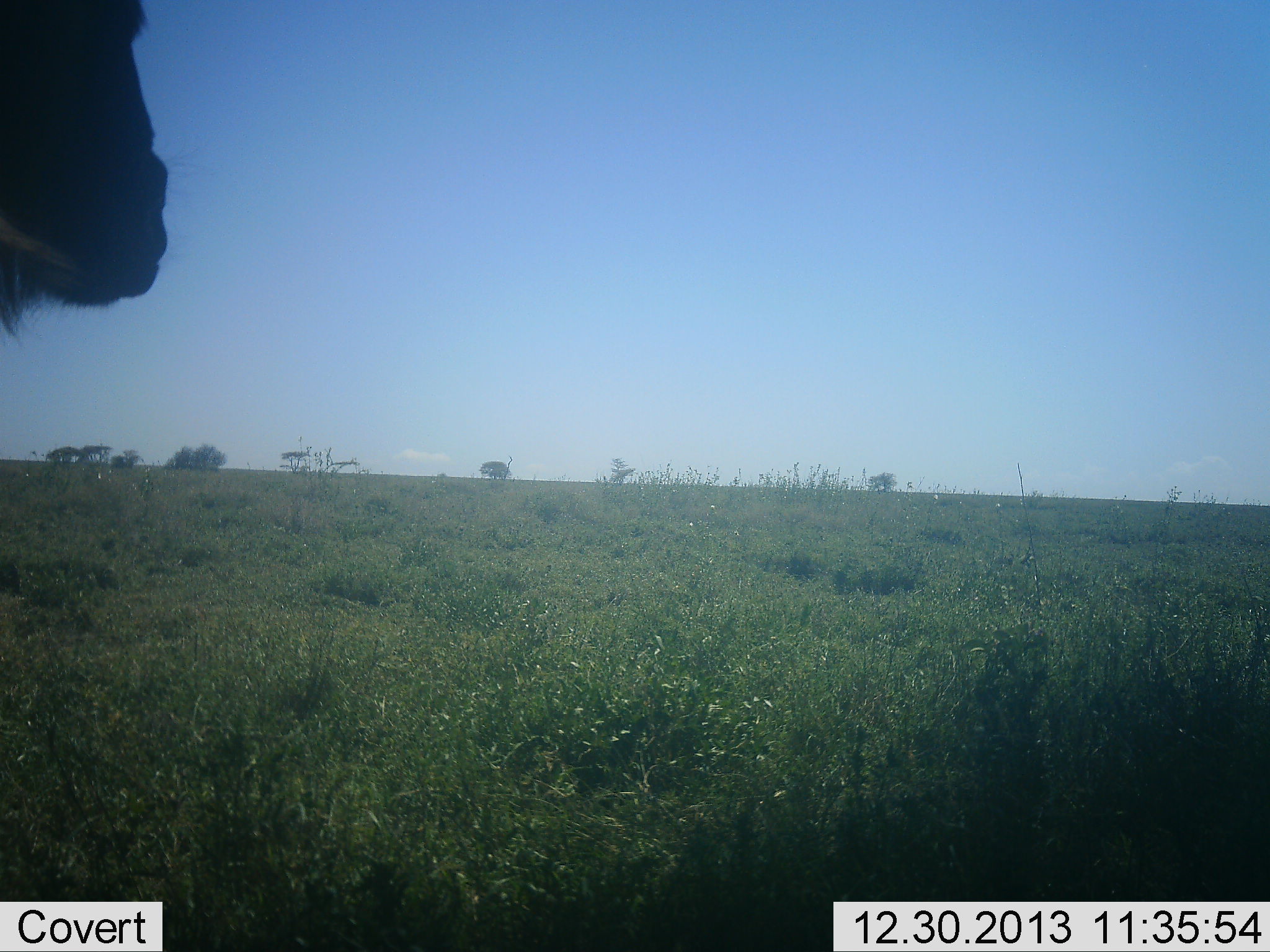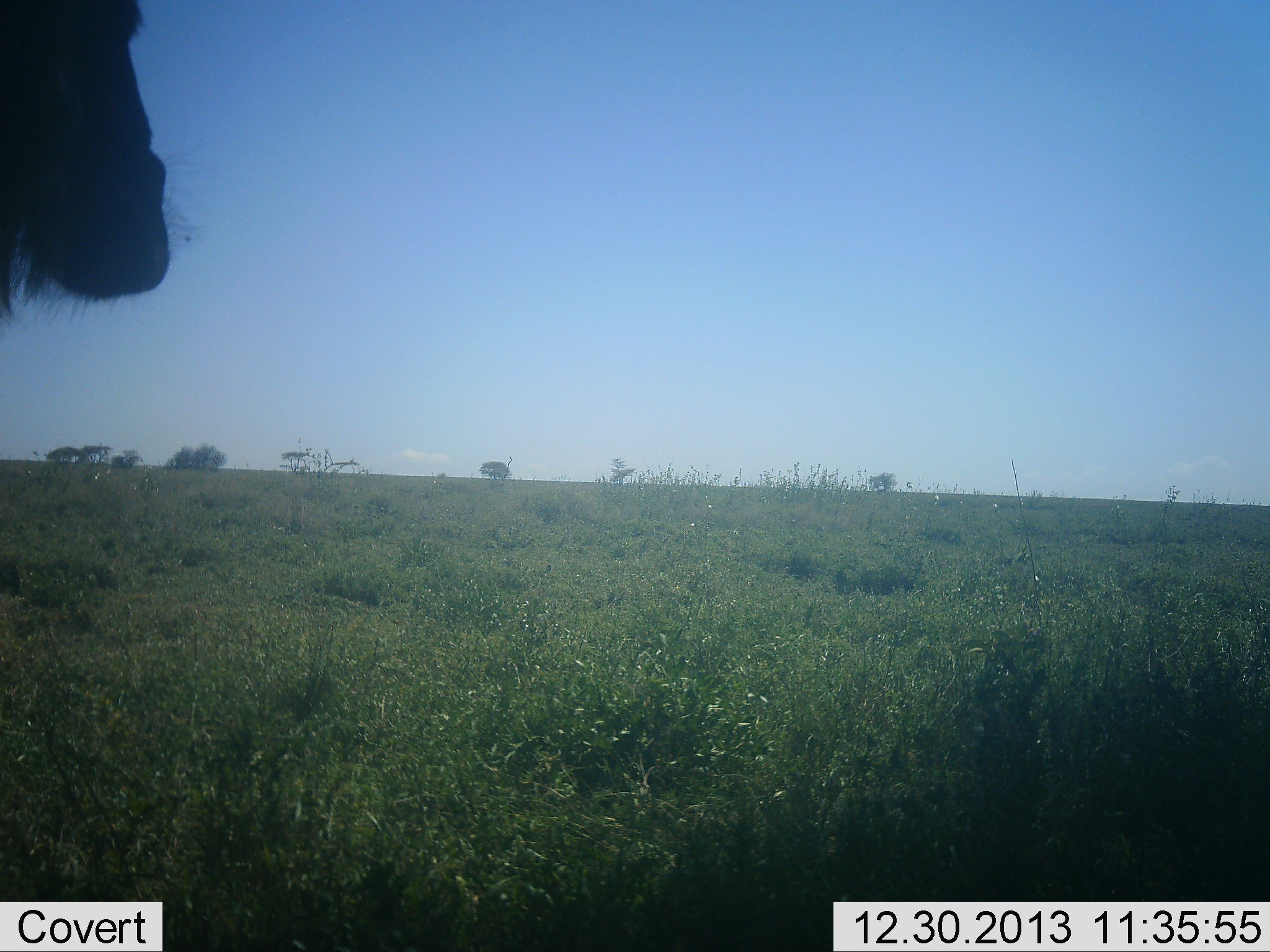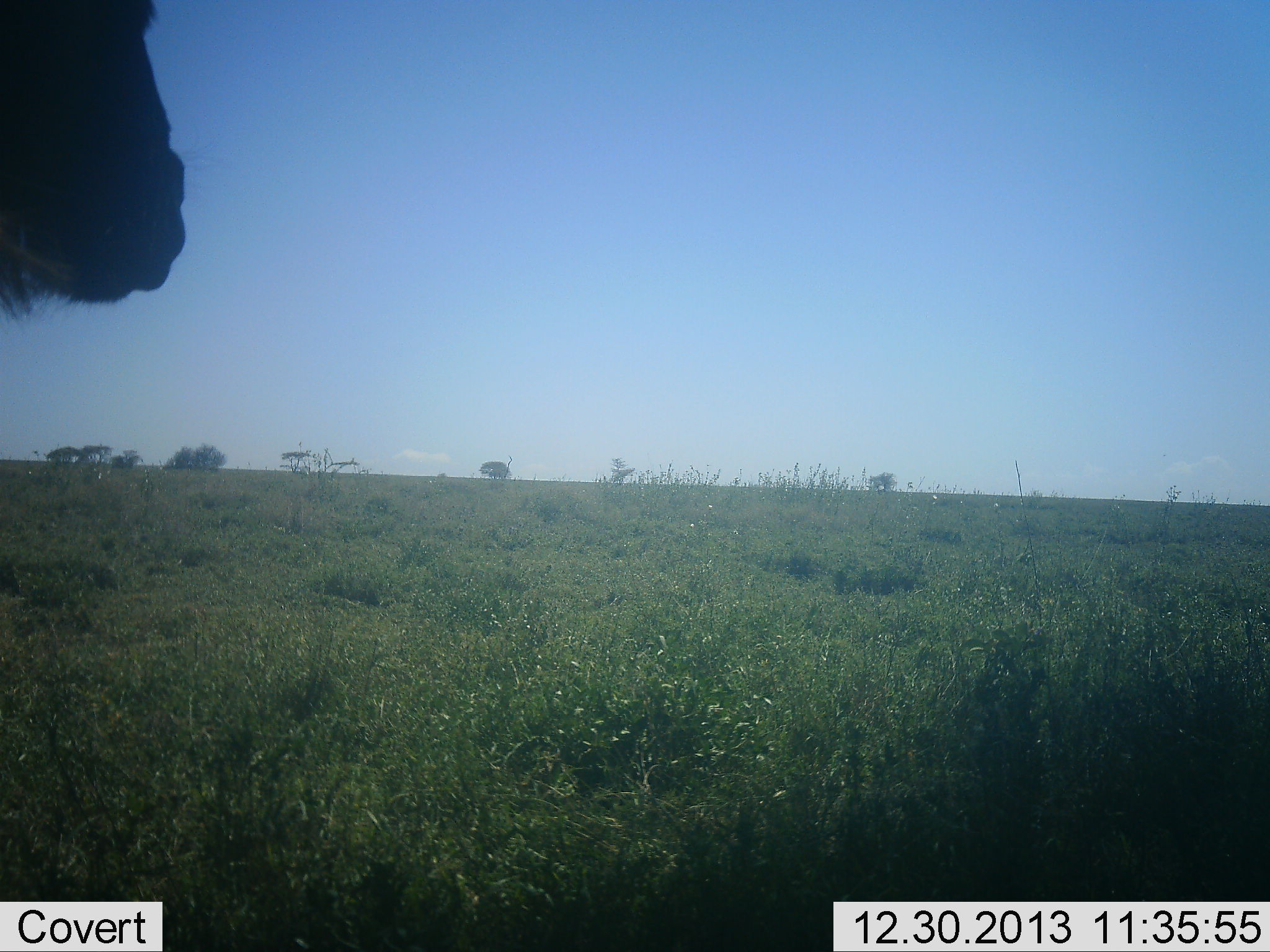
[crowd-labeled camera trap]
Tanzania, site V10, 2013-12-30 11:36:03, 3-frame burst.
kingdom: Animalia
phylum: Chordata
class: Mammalia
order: Artiodactyla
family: Bovidae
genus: Connochaetes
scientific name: Connochaetes taurinus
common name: blue wildebeest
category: wildebeest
Wildebeest (blue wildebeest) (Connochaetes taurinus), count 1. Behavior (volunteer vote fractions): standing 30%, resting 0%, moving 0%, interacting 0%. Young present (vote fraction): 0%. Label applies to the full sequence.